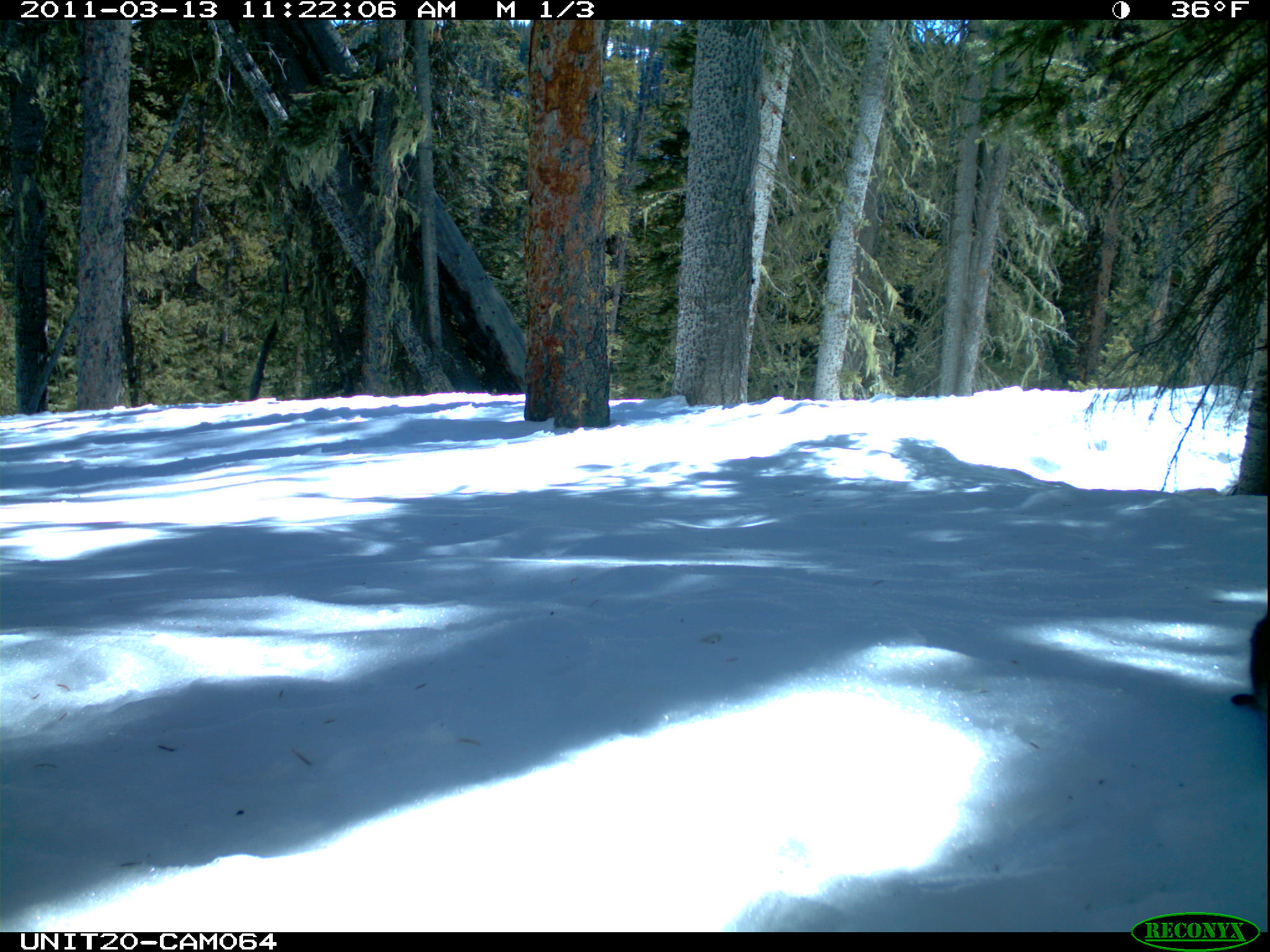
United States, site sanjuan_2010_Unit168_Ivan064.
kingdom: Animalia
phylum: Chordata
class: Mammalia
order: Rodentia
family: Sciuridae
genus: Tamiasciurus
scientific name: Tamiasciurus hudsonicus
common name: american red squirrel